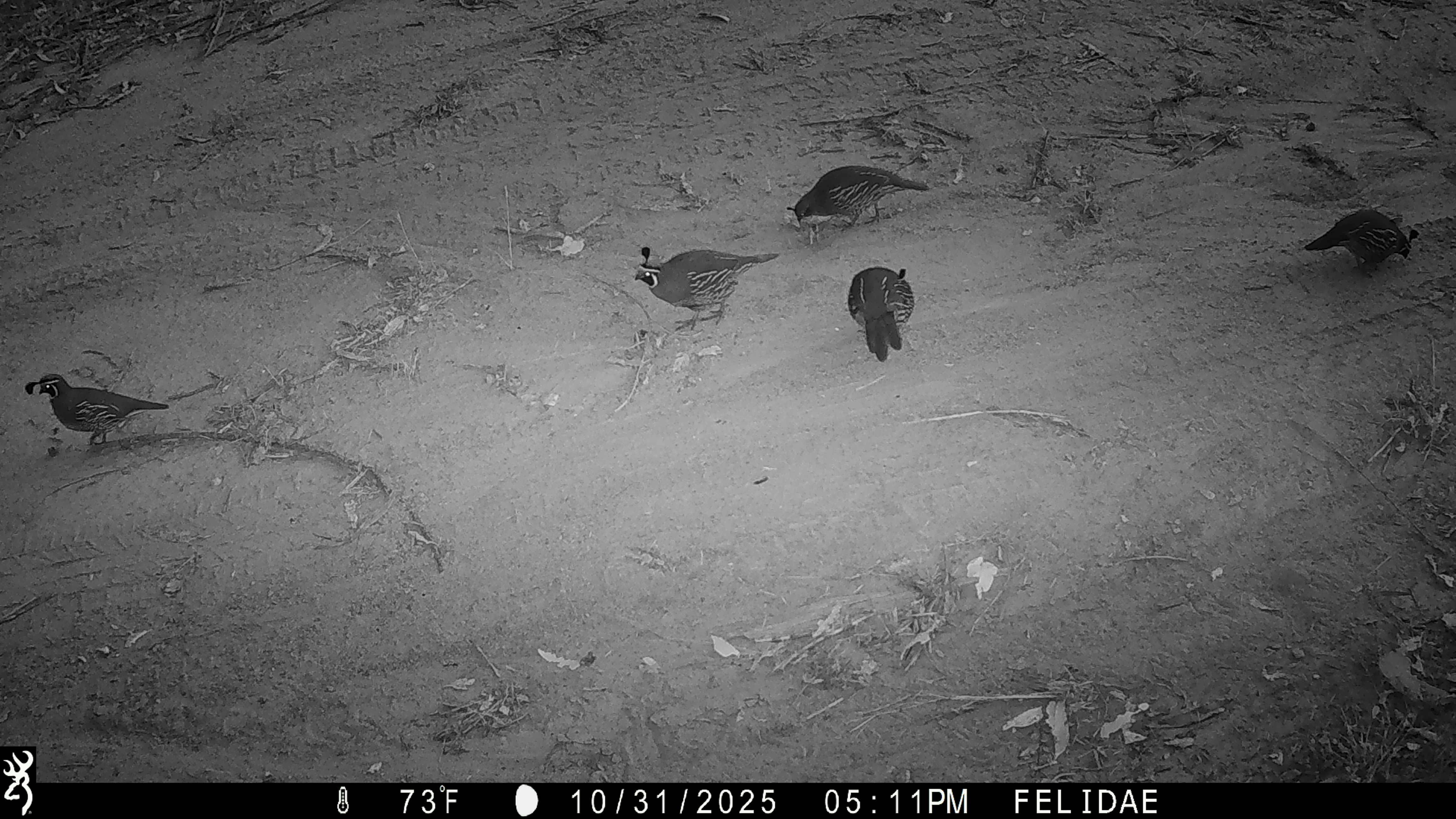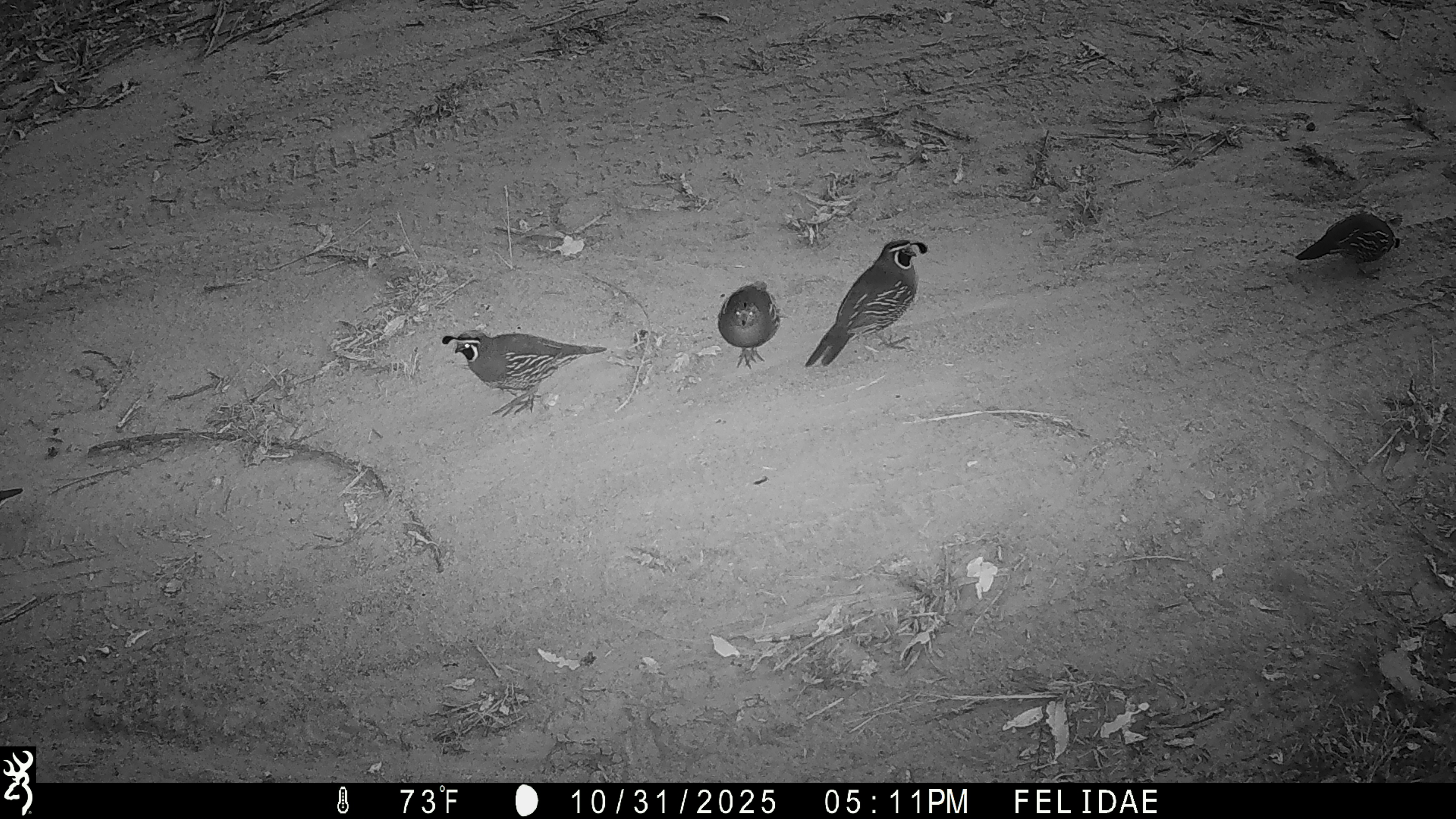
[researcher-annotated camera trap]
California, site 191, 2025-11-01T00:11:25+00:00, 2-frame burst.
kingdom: Animalia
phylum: Chordata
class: Aves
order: Galliformes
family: Odontophoridae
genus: Callipepla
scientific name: Callipepla californica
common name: california quail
California quail (Callipepla californica).